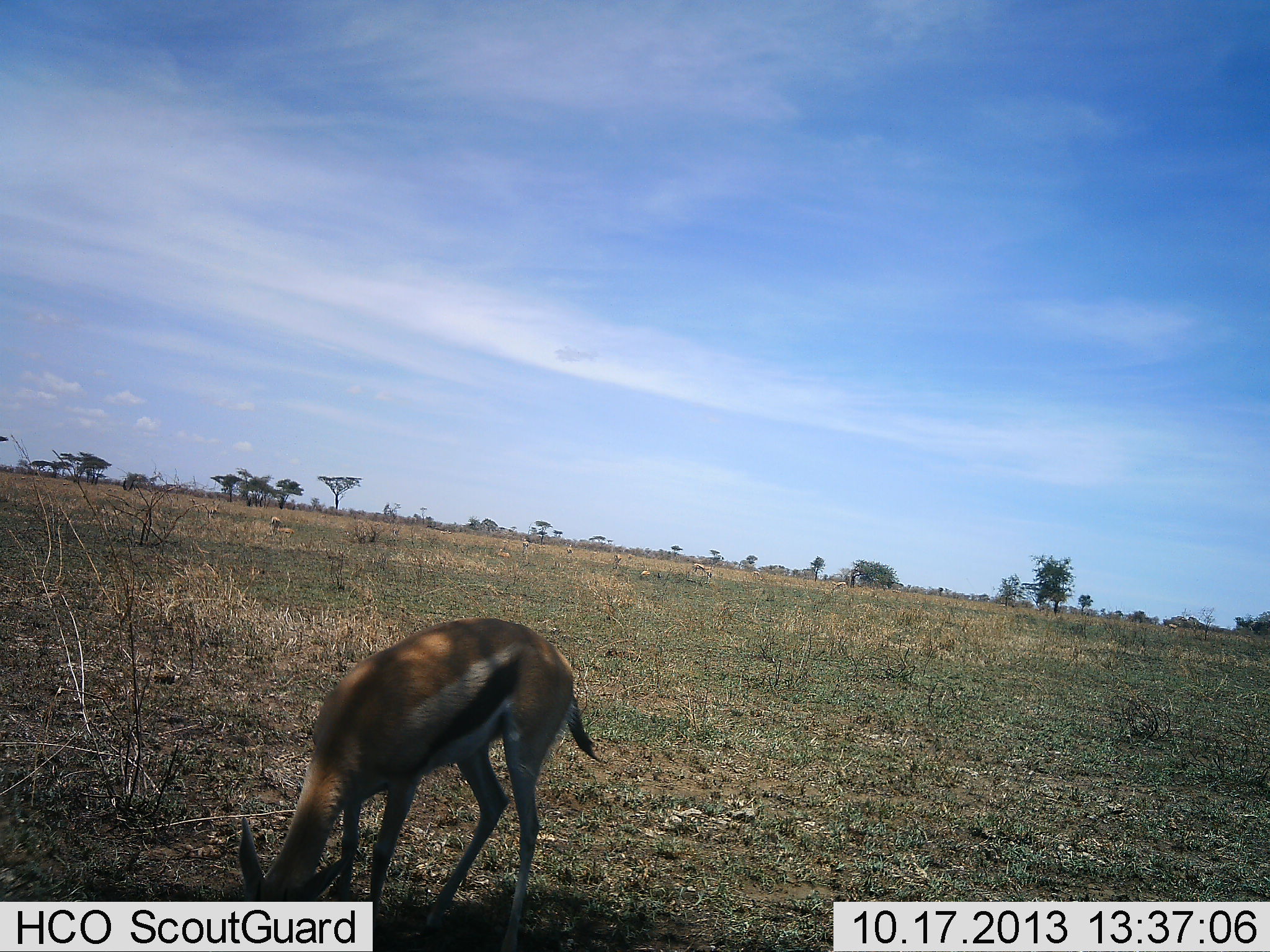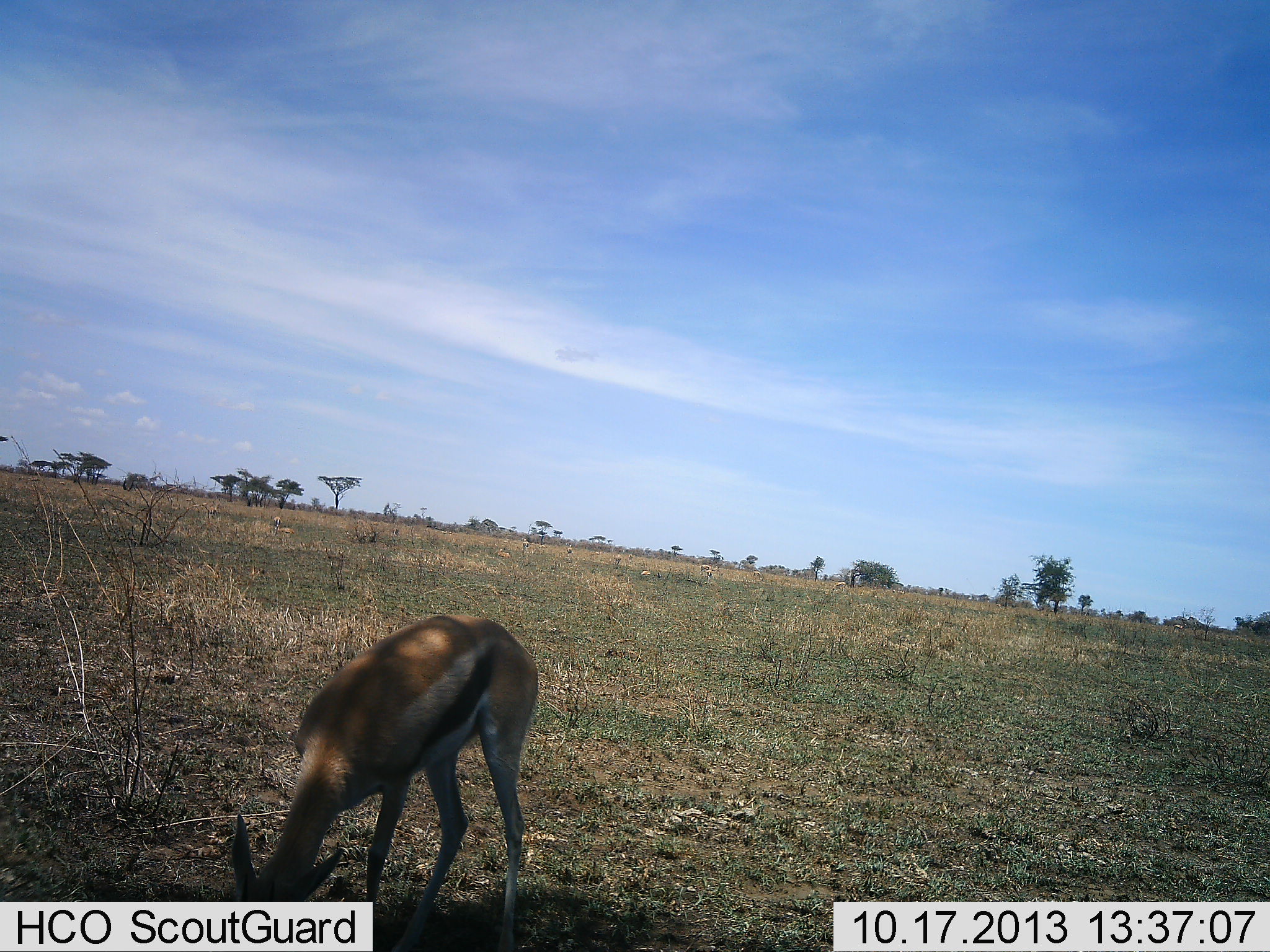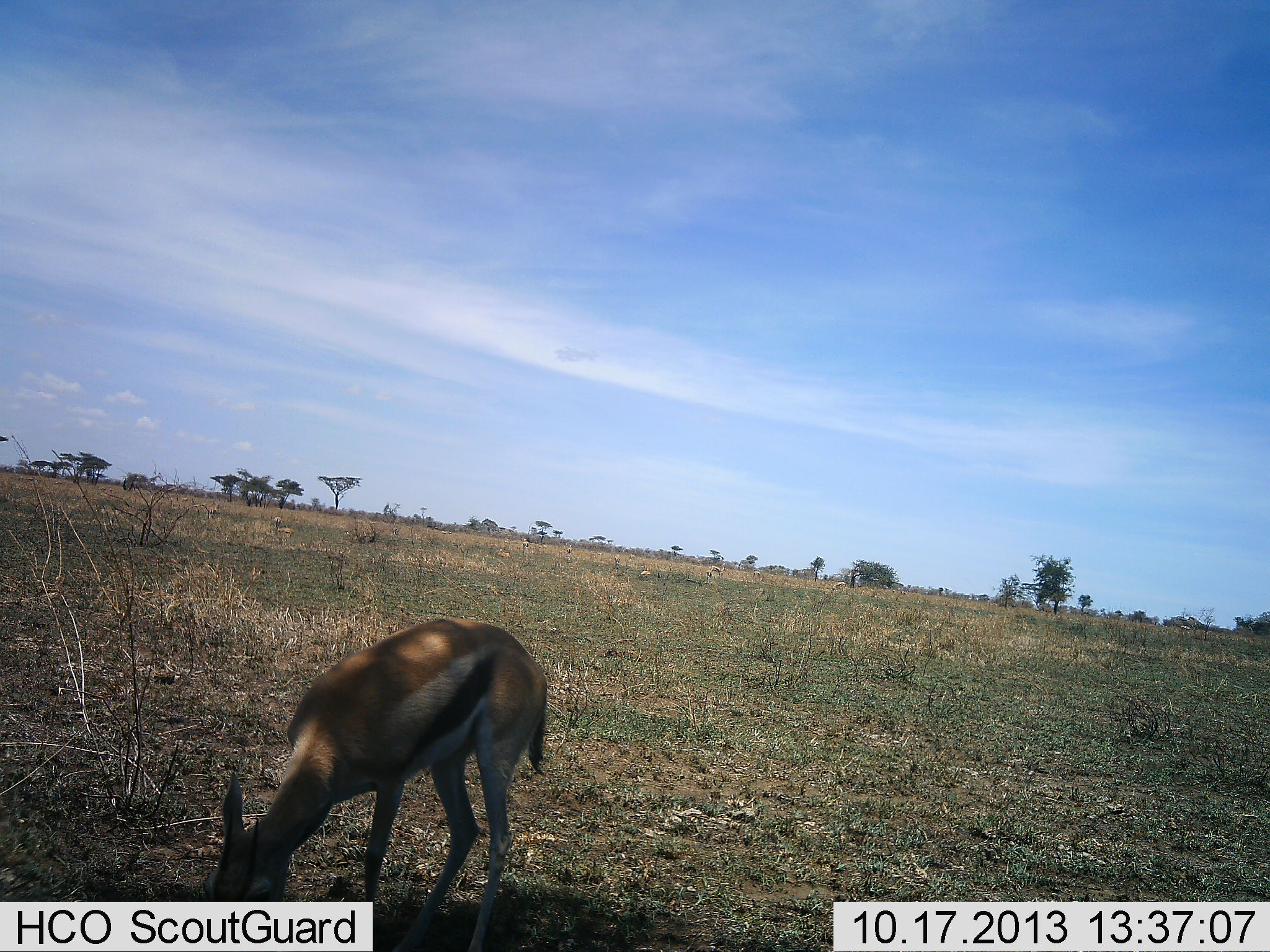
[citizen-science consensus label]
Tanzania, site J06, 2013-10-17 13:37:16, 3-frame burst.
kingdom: Animalia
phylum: Chordata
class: Mammalia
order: Artiodactyla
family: Bovidae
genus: Eudorcas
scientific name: Eudorcas thomsonii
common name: thomson's gazelle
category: gazellethomsons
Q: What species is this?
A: Gazellethomsons (thomson's gazelle) (Eudorcas thomsonii).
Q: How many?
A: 1.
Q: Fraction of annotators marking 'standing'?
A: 9%.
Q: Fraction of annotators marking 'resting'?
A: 0%.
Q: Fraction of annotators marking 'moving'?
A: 6%.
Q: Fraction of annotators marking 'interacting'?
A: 0%.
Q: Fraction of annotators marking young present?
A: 0%.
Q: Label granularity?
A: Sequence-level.